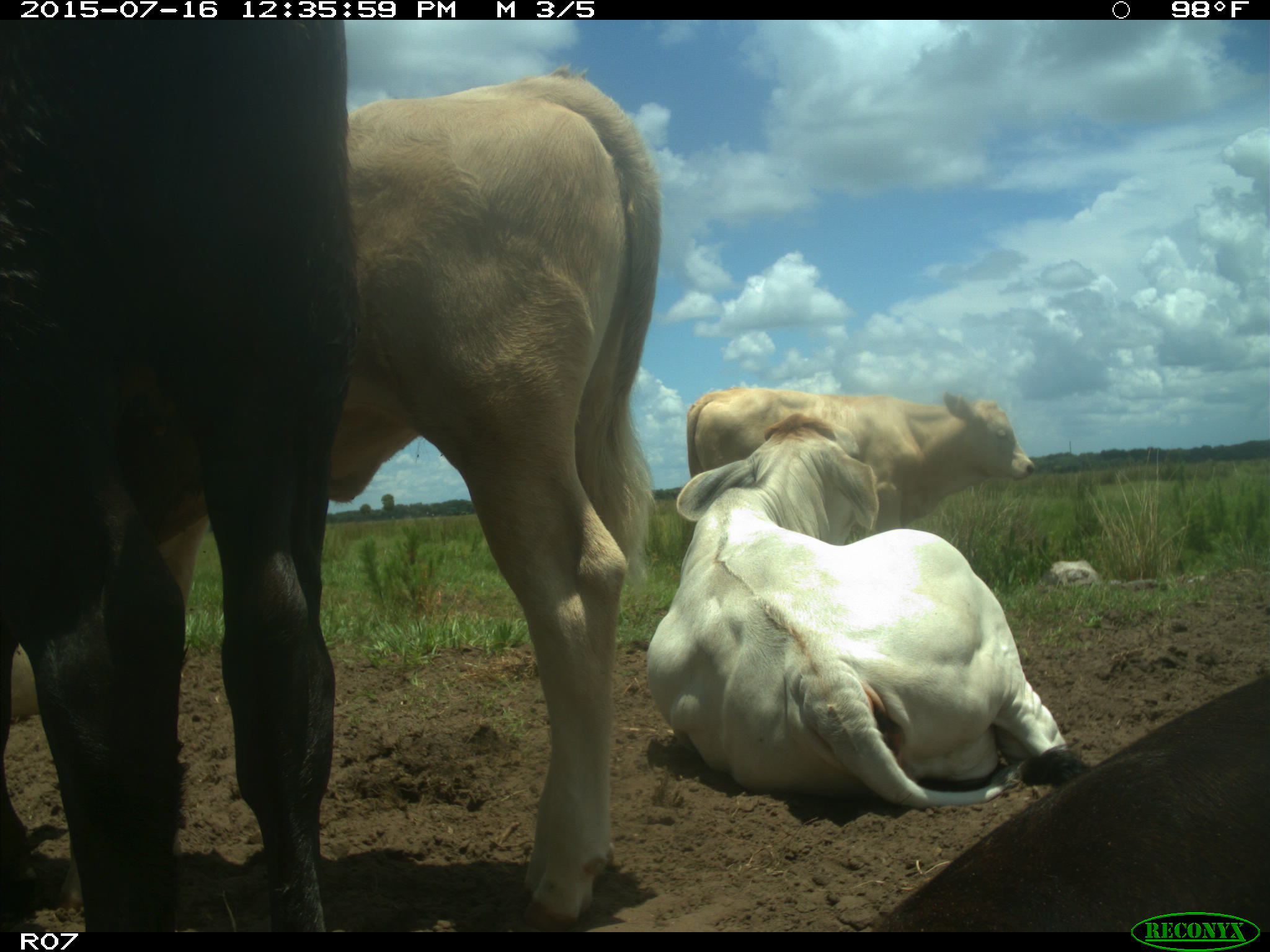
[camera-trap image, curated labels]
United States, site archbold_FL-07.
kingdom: Animalia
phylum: Chordata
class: Mammalia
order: Artiodactyla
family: Bovidae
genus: Bos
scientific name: Bos taurus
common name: domestic cow